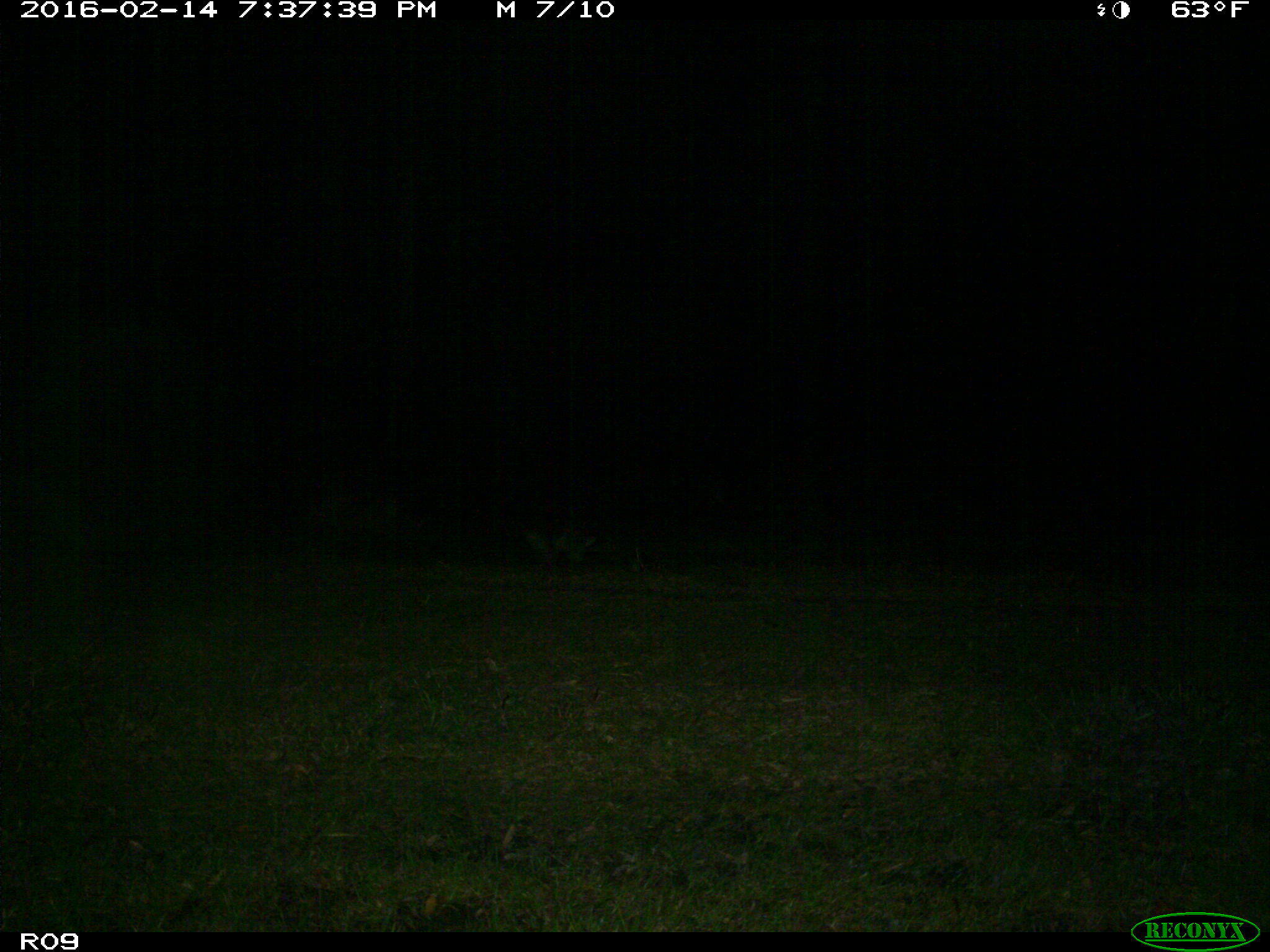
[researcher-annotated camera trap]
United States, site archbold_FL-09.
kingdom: Animalia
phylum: Chordata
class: Mammalia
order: Carnivora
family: Procyonidae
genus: Procyon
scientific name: Procyon lotor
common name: common raccoon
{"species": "Procyon lotor (common raccoon)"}